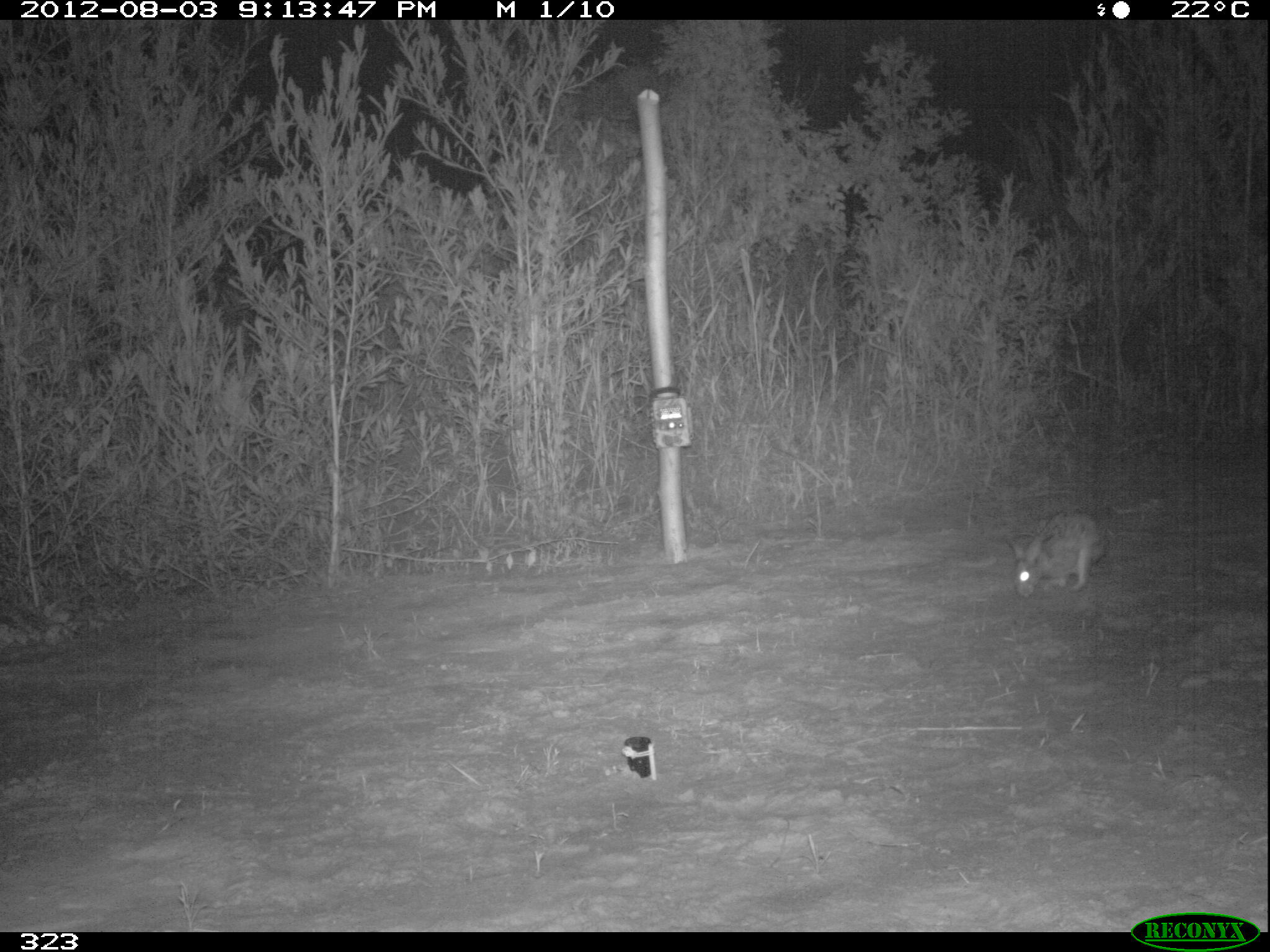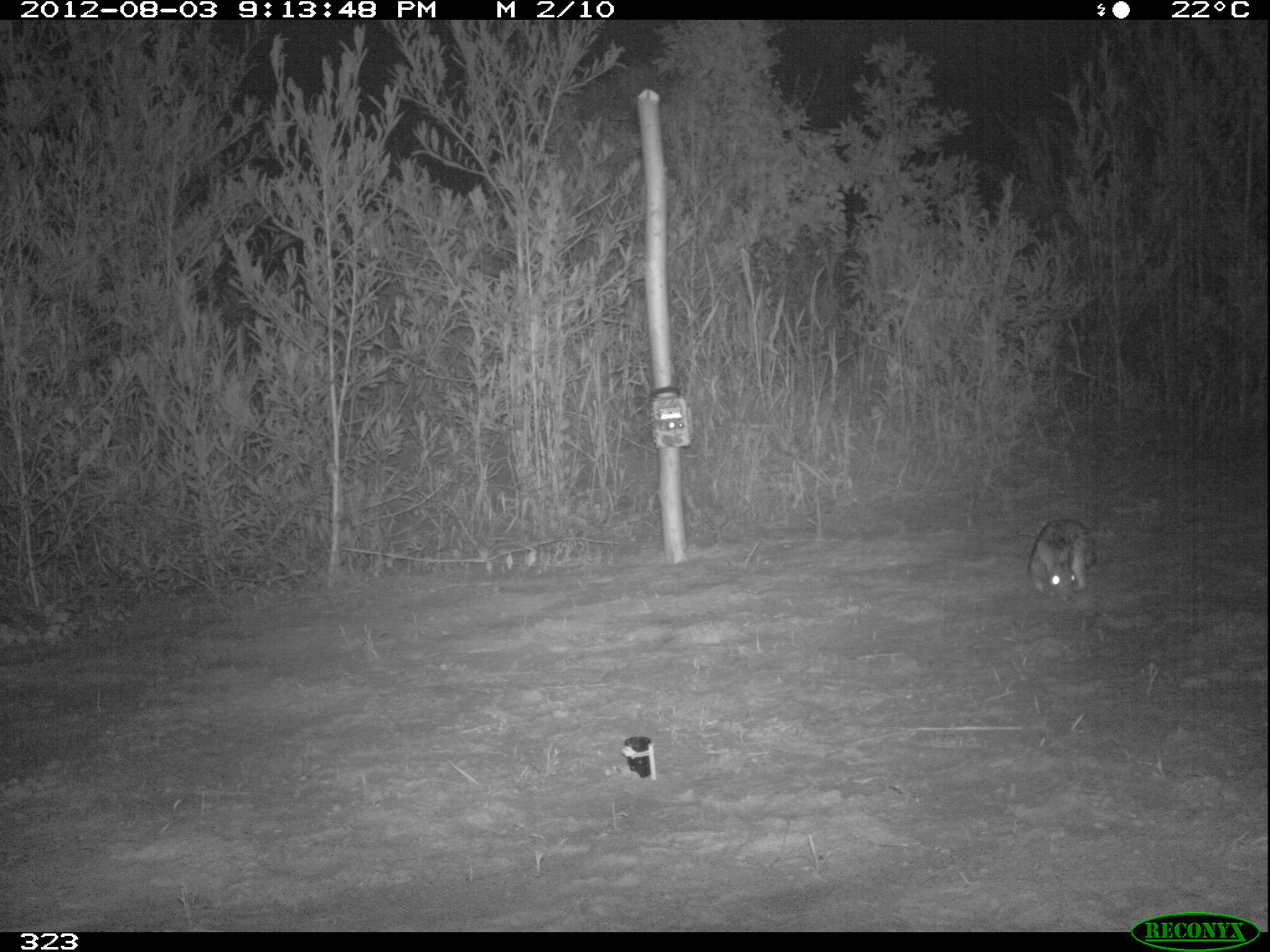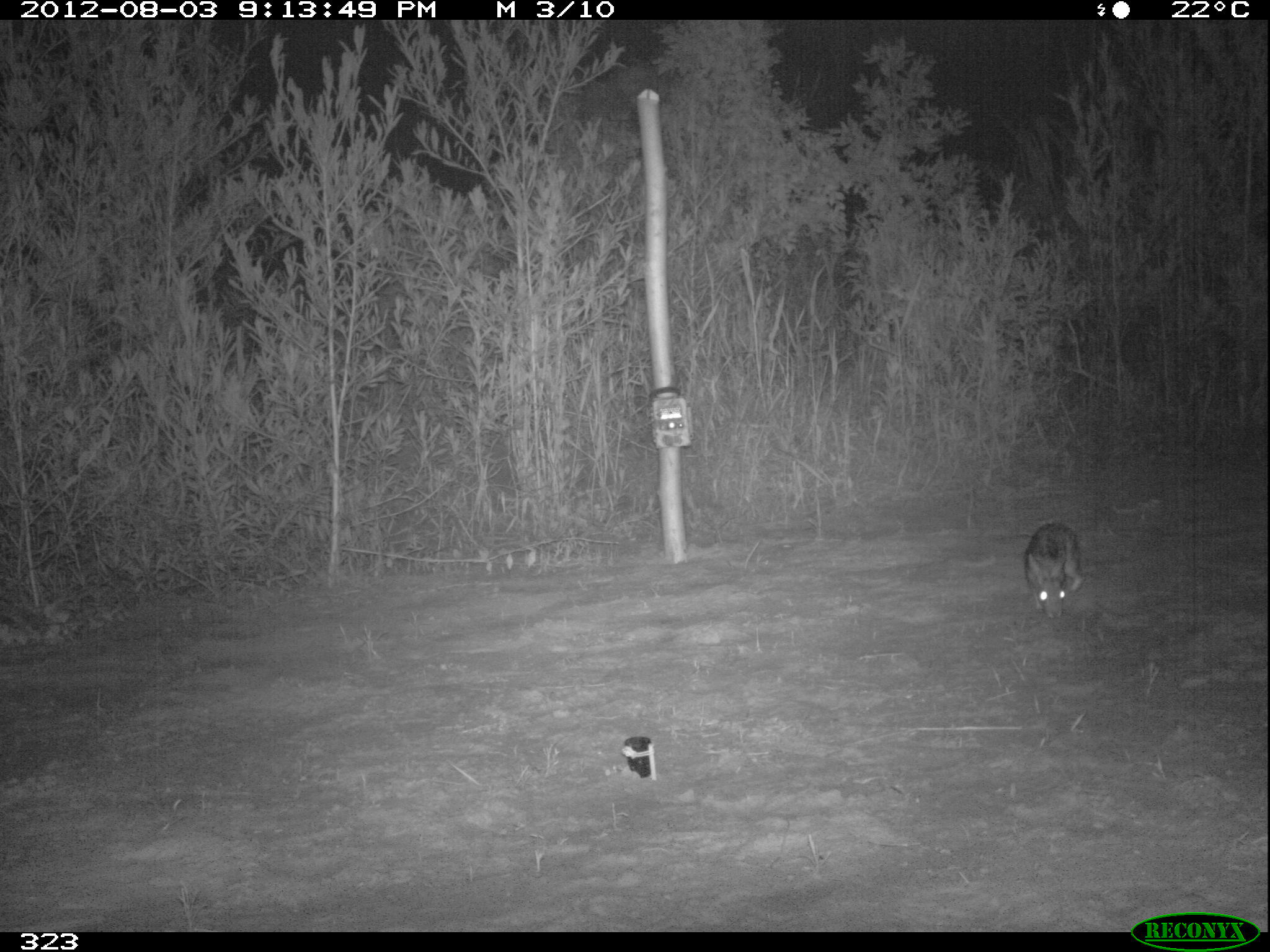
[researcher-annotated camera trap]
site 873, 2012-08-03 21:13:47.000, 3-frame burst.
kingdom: Animalia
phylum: Chordata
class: Mammalia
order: Lagomorpha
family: Leporidae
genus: Sylvilagus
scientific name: Sylvilagus brasiliensis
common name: tapeti